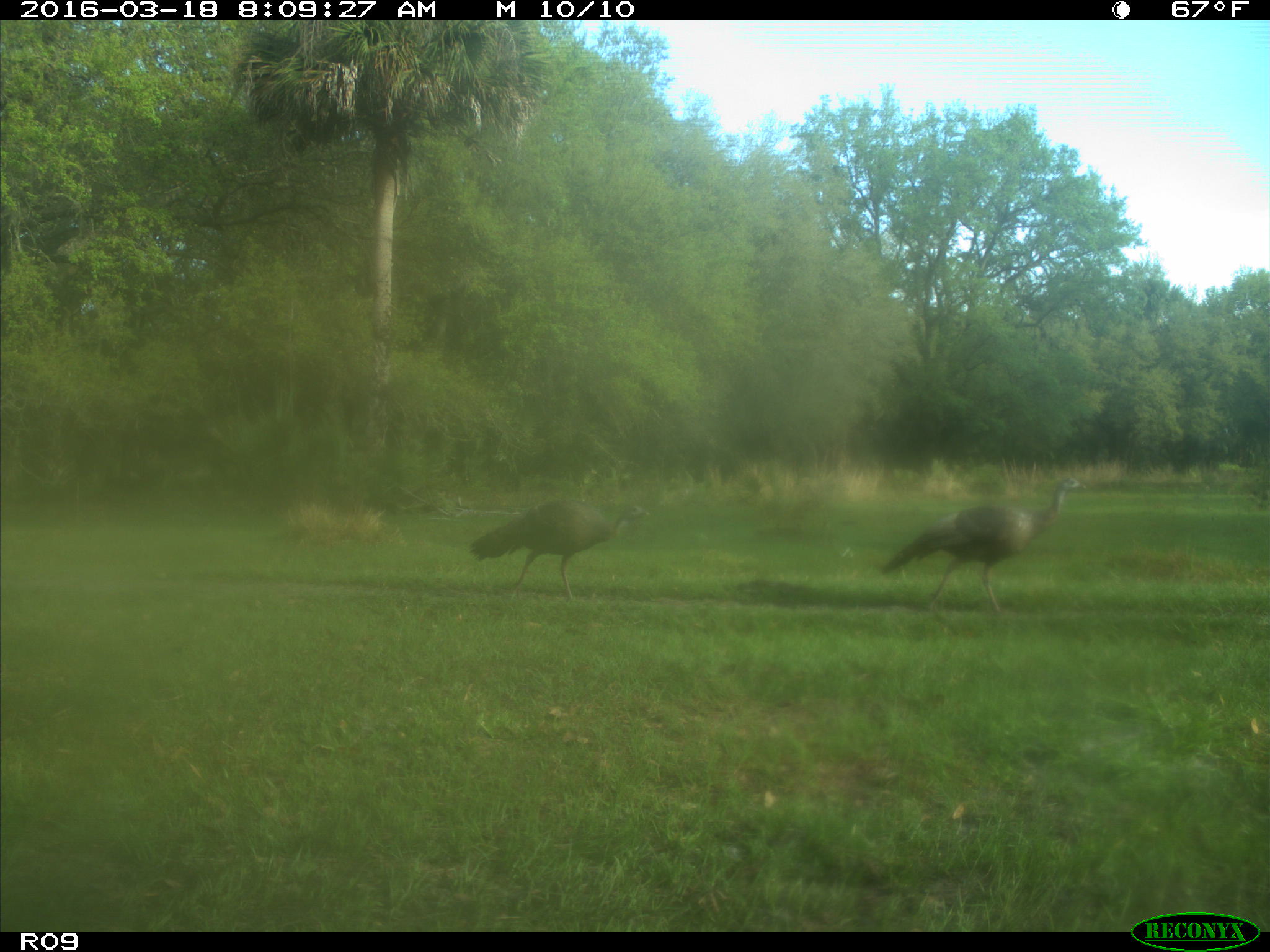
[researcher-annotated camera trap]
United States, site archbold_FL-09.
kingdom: Animalia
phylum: Chordata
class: Aves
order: Galliformes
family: Phasianidae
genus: Meleagris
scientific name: Meleagris gallopavo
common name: wild turkey